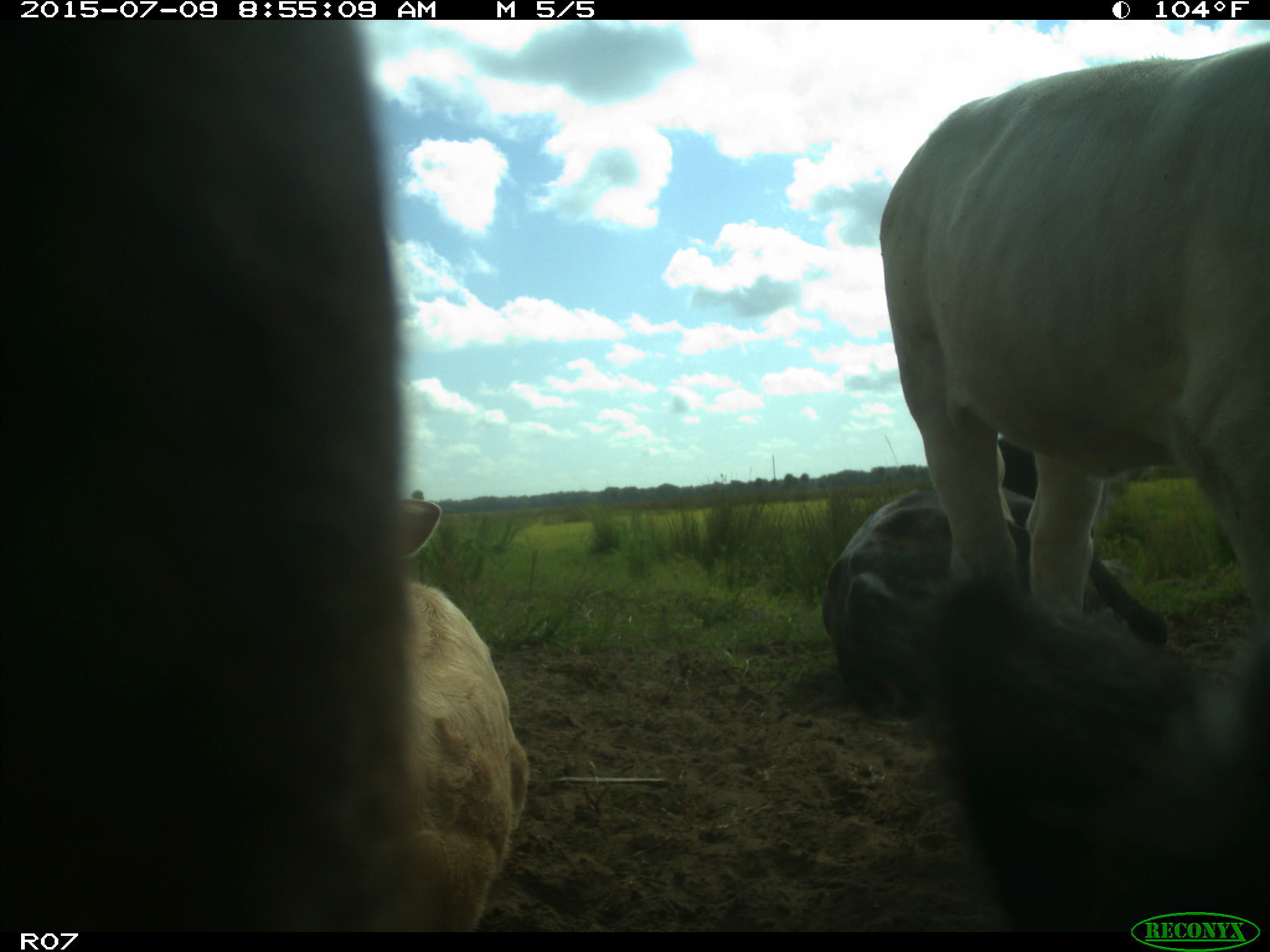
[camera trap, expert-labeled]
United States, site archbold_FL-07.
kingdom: Animalia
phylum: Chordata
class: Mammalia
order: Artiodactyla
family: Bovidae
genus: Bos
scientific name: Bos taurus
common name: domestic cow